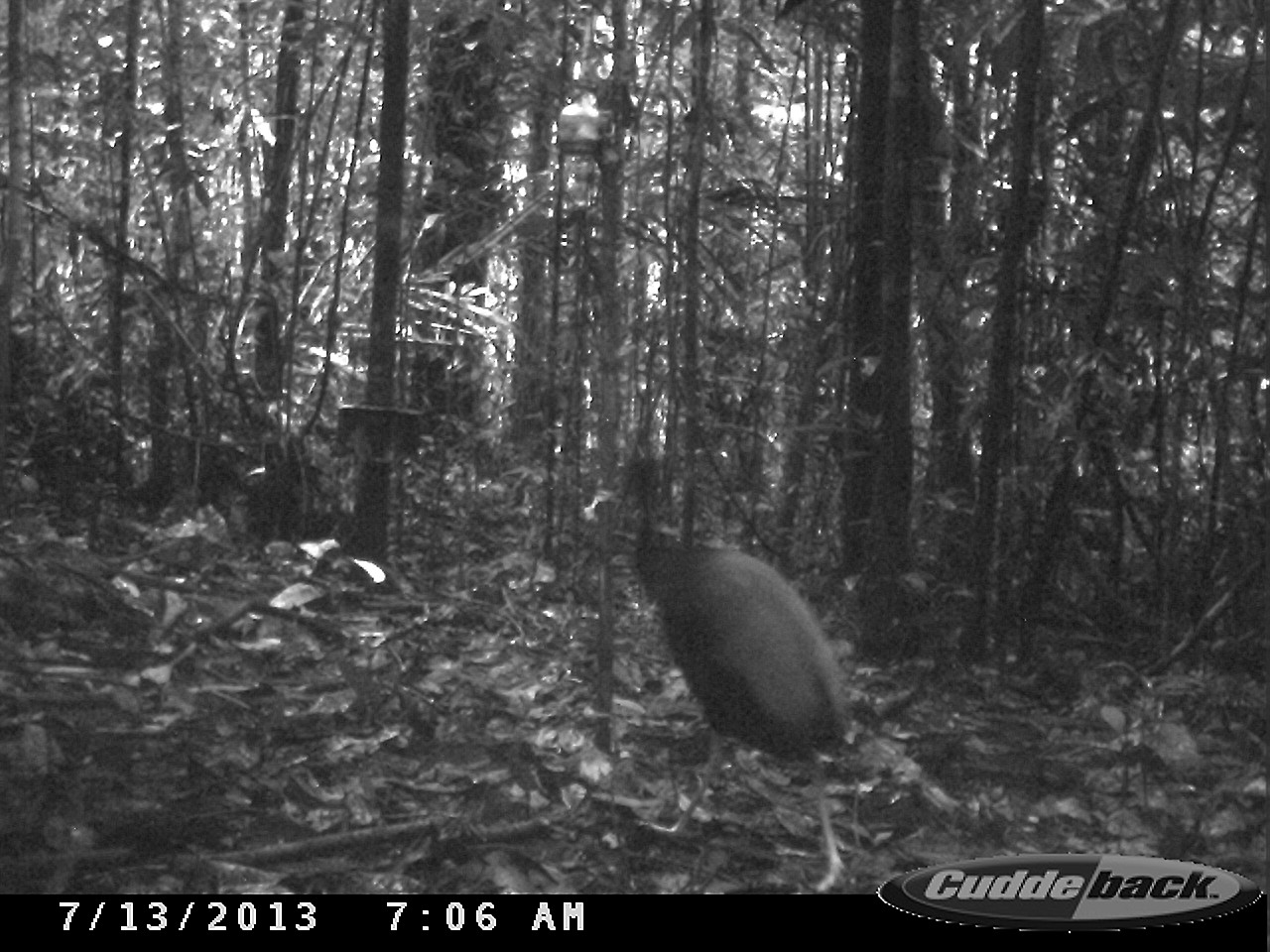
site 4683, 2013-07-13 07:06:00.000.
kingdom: Animalia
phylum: Chordata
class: Aves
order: Gruiformes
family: Psophiidae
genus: Psophia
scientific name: Psophia crepitans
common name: gray-winged trumpeter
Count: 1.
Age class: adult.